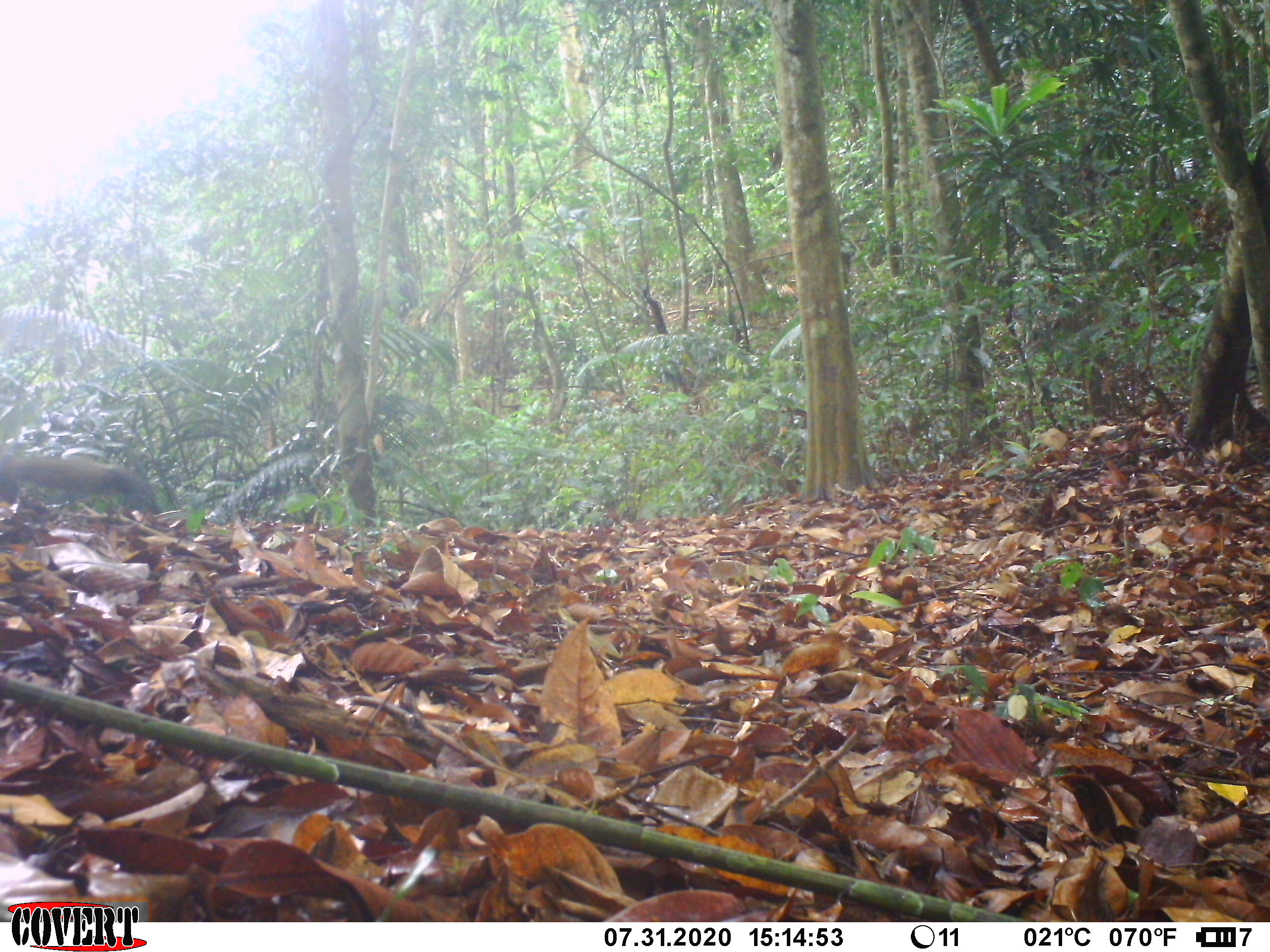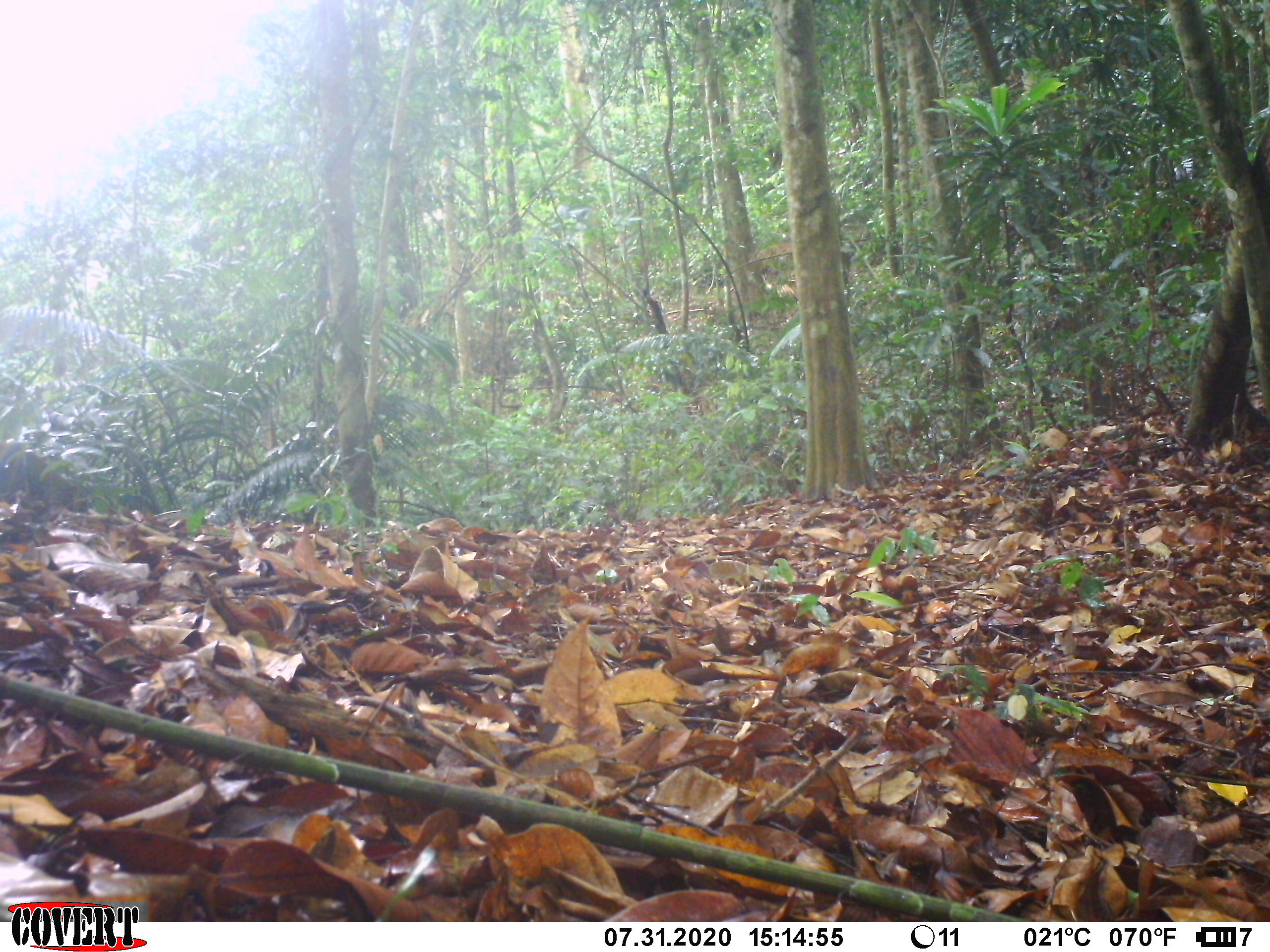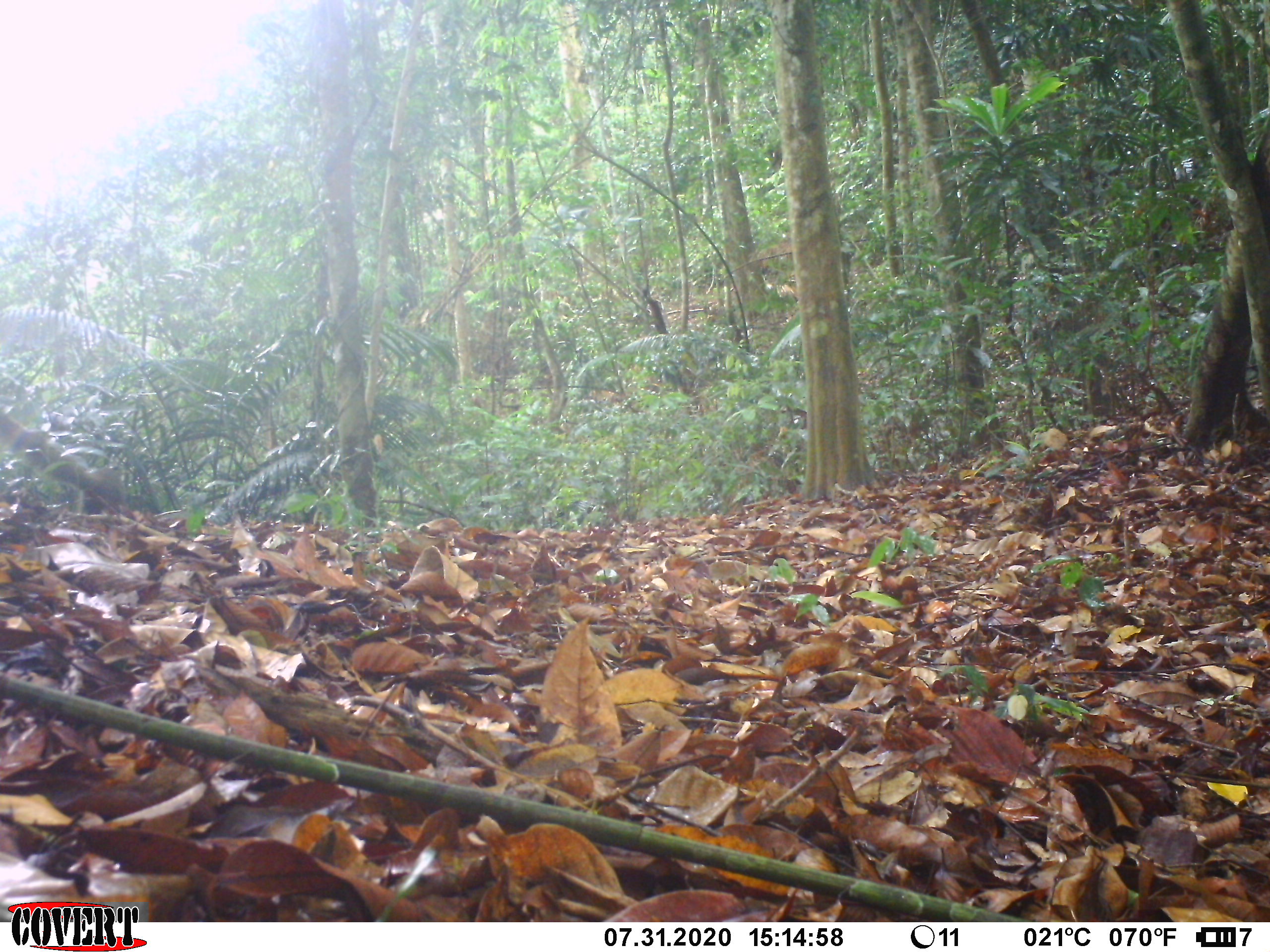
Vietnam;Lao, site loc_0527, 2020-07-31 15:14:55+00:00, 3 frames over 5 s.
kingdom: Animalia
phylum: Chordata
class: Mammalia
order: Rodentia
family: Sciuridae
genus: Callosciurus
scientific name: Callosciurus erythraeus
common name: pallas's squirrel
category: pallass squirrel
Pallass squirrel (pallas's squirrel) (Callosciurus erythraeus). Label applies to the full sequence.